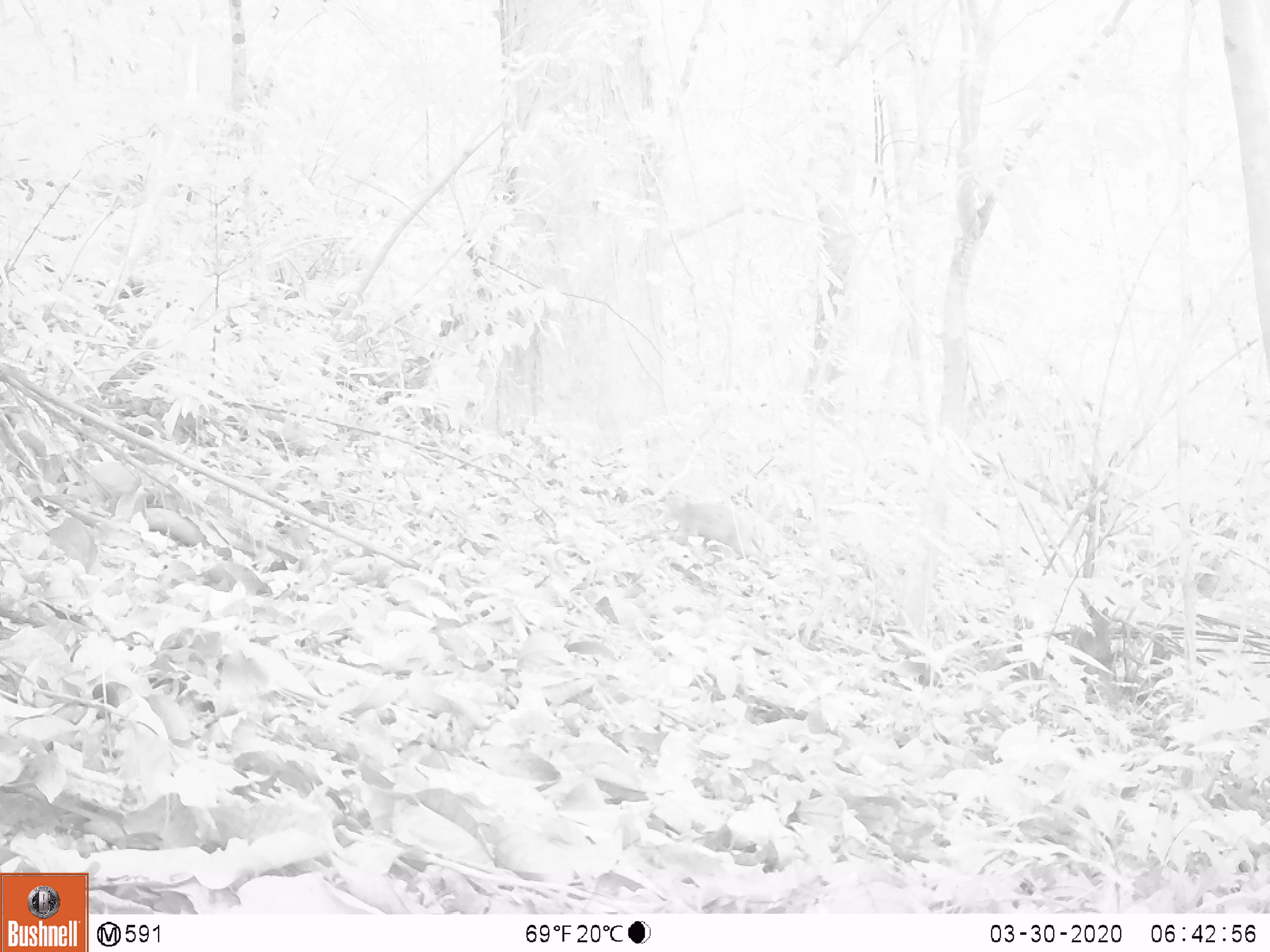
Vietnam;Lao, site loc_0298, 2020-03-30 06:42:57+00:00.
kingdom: Animalia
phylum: Chordata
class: Mammalia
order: Primates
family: Cercopithecidae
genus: Macaca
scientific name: Macaca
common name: macaques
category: assam or rhesus macaque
Assam or rhesus macaque (macaques) (Macaca). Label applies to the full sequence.